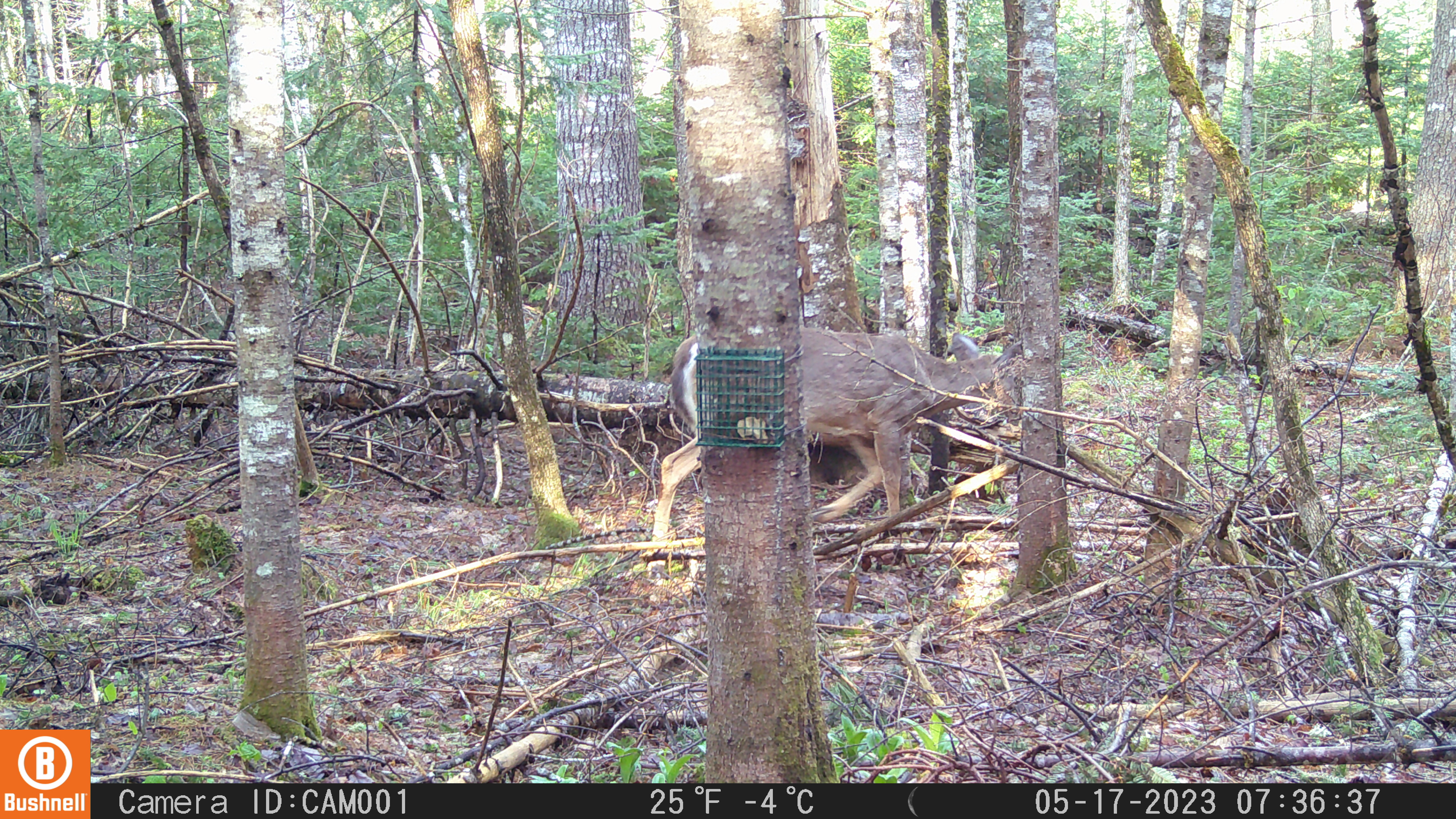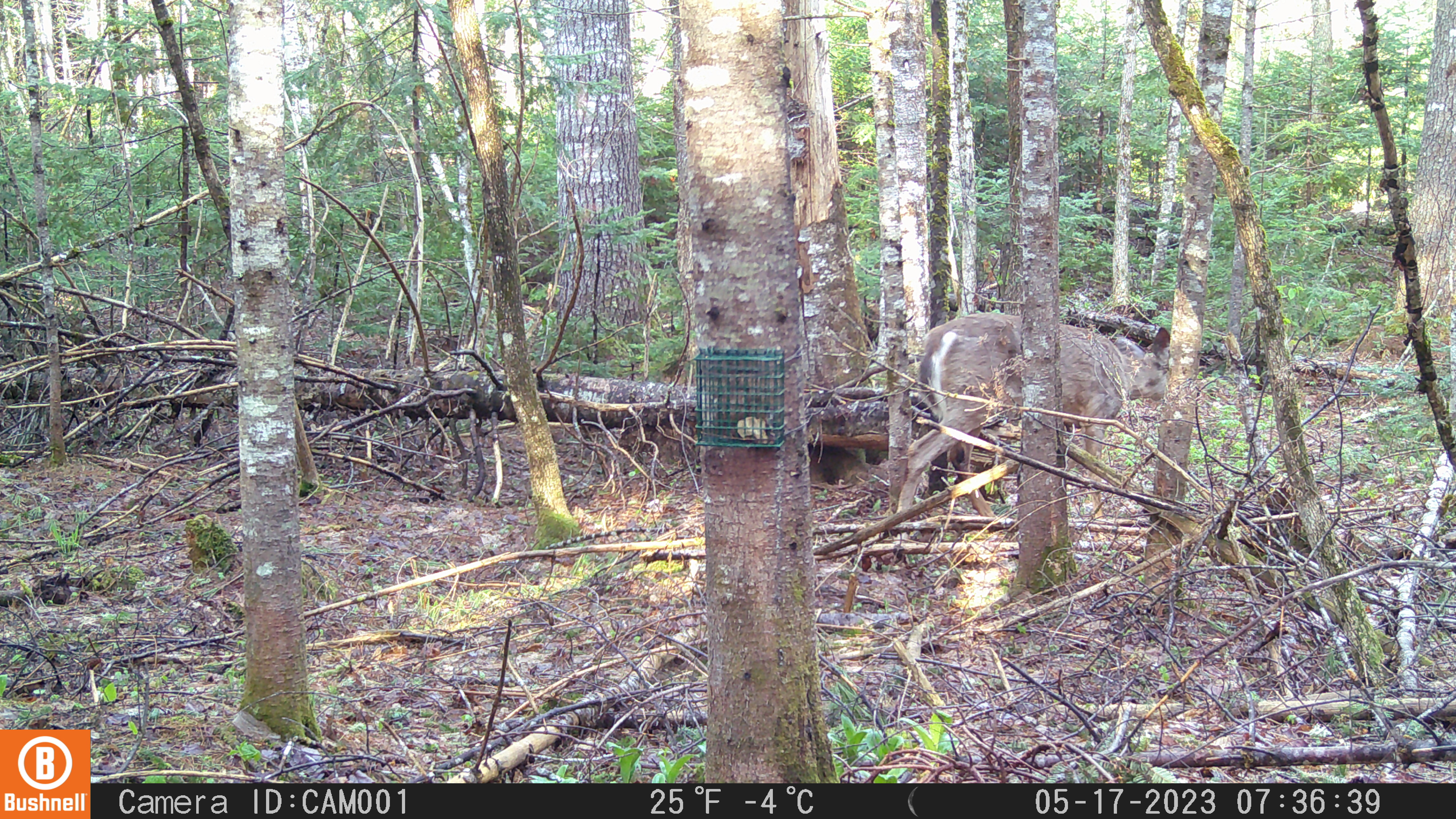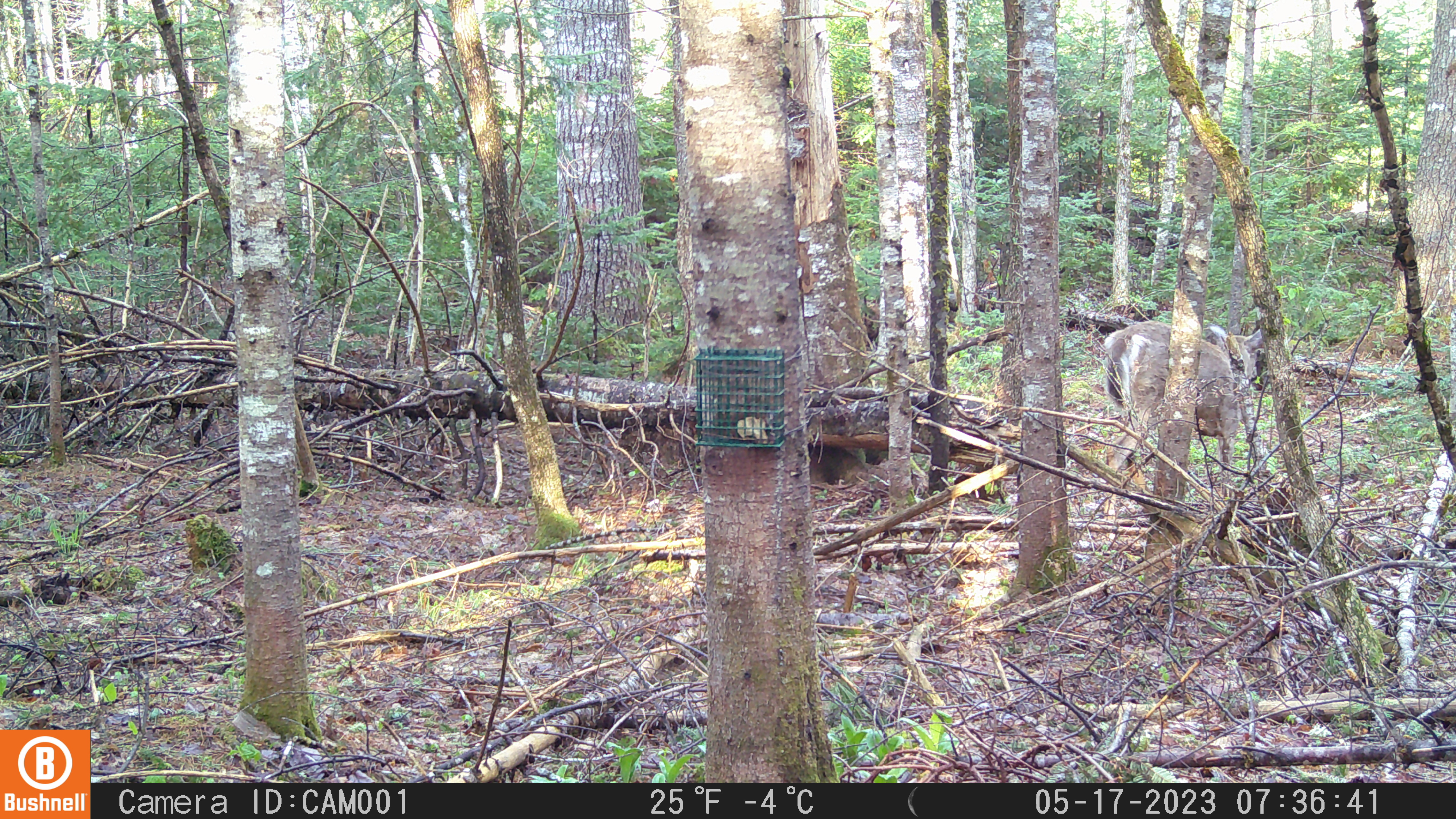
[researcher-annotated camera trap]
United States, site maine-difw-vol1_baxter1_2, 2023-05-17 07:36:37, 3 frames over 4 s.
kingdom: Animalia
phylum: Chordata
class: Mammalia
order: Artiodactyla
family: Cervidae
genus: Odocoileus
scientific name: Odocoileus virginianus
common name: white-tailed deer